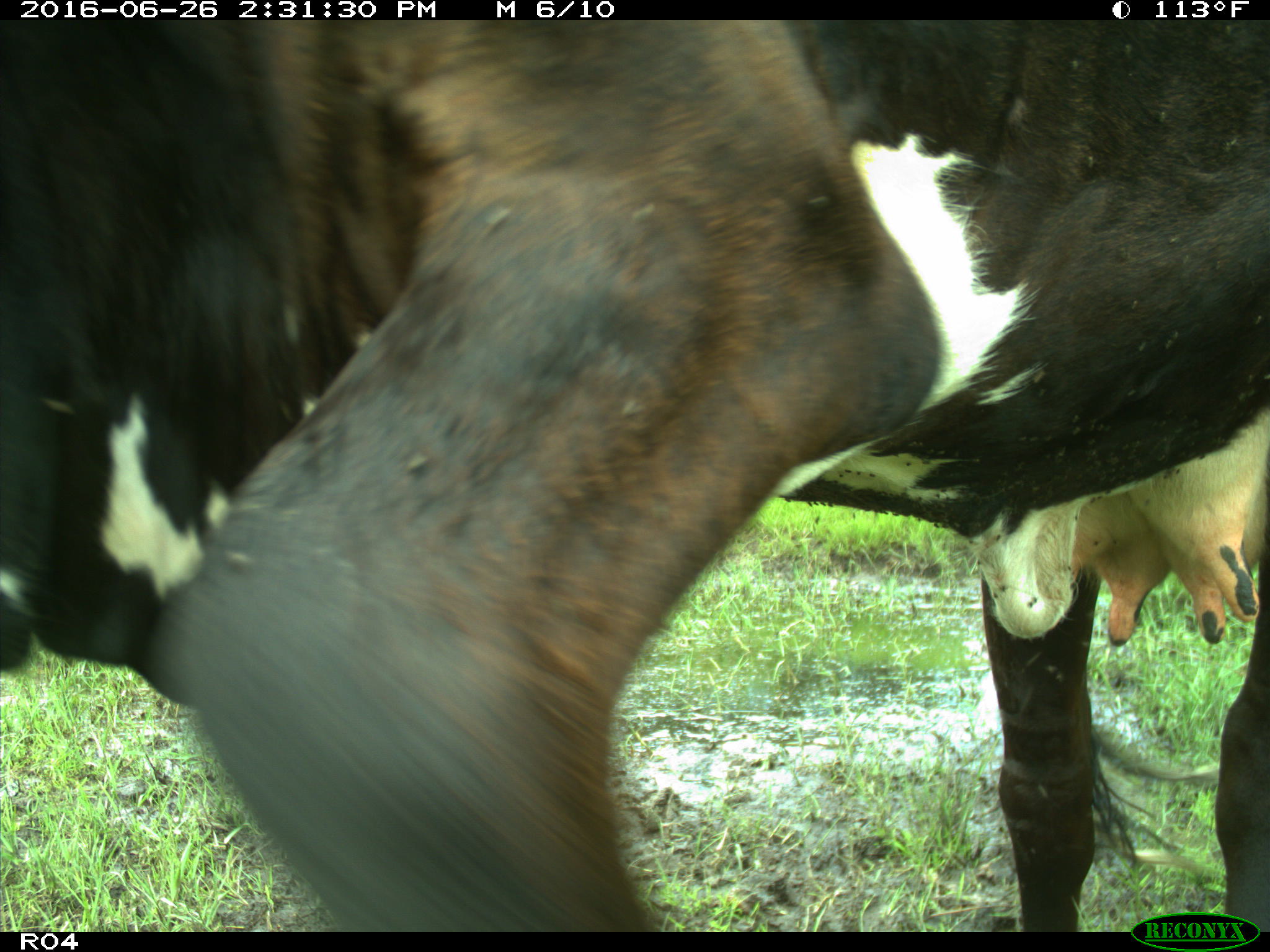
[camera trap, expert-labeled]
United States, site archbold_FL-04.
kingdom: Animalia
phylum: Chordata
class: Mammalia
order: Artiodactyla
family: Bovidae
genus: Bos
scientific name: Bos taurus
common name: domestic cow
Bos taurus (domestic cow).